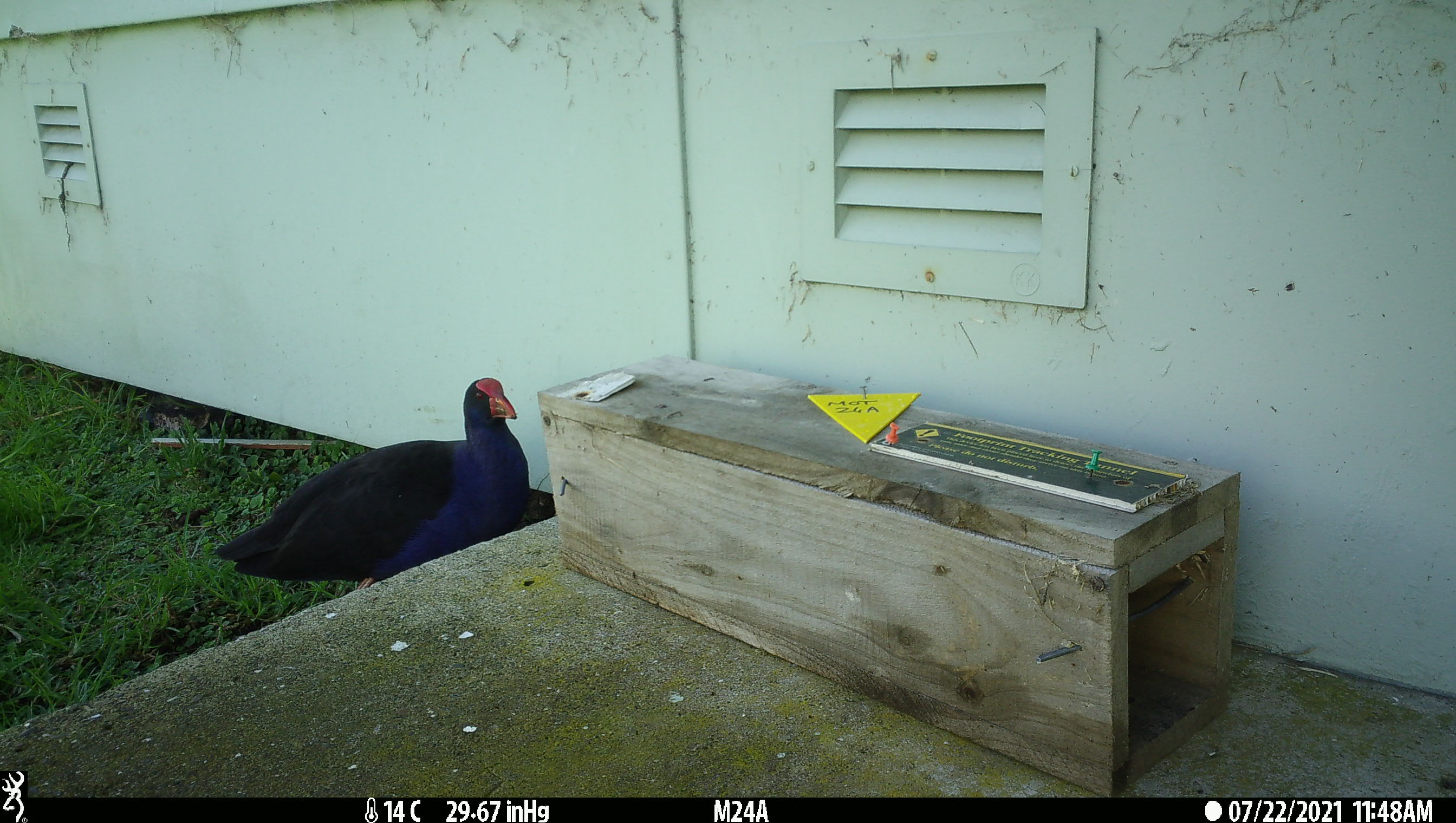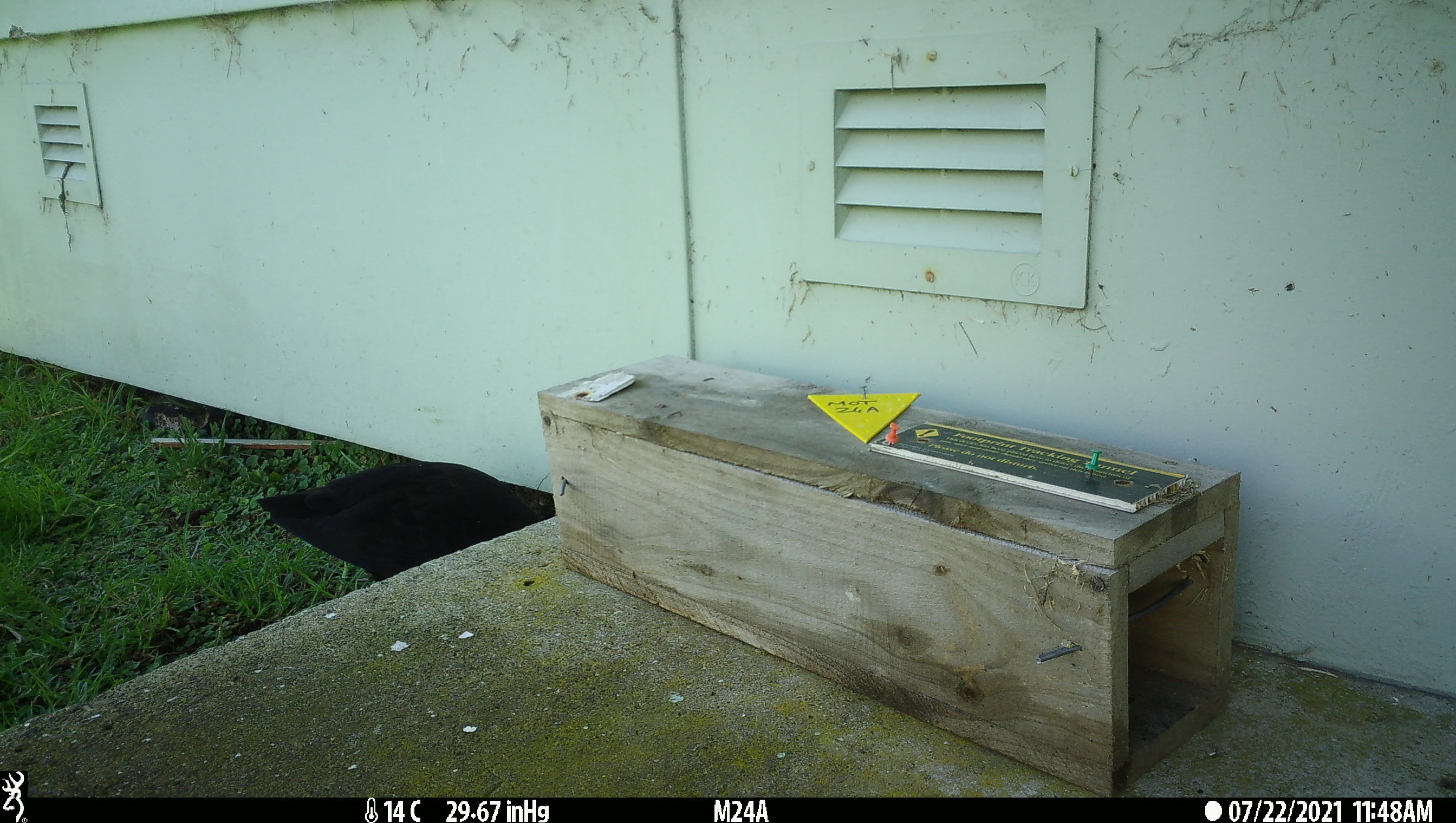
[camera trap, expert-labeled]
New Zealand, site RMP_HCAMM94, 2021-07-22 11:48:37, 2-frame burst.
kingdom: Animalia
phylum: Chordata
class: Aves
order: Gruiformes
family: Rallidae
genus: Porphyrio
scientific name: Porphyrio melanotus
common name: australasian swamphen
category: pukeko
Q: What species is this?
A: Pukeko (australasian swamphen) (Porphyrio melanotus).